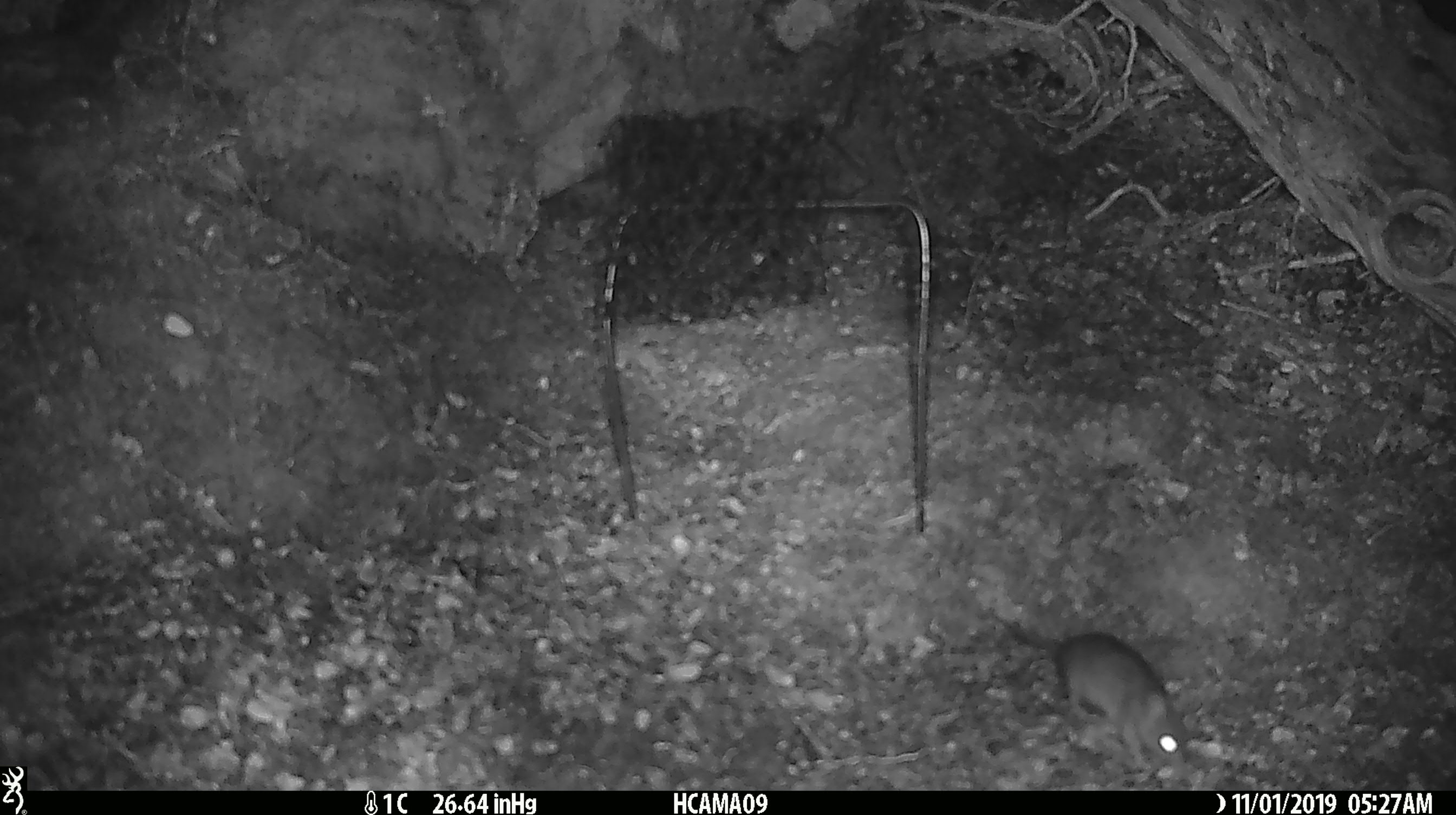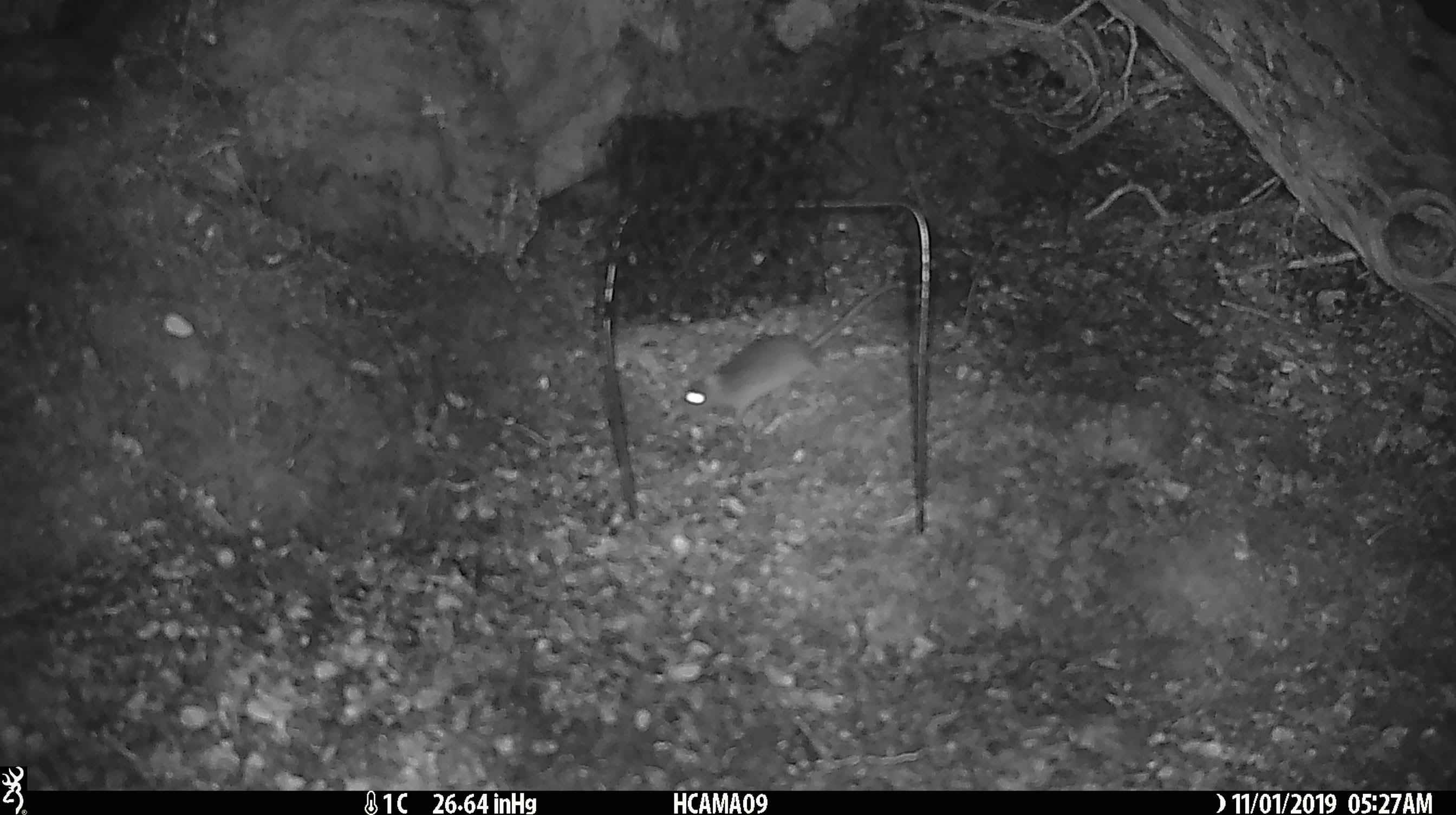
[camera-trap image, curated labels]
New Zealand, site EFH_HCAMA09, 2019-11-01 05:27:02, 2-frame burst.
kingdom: Animalia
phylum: Chordata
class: Mammalia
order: Rodentia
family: Muridae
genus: Mus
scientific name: Mus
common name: mouse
Mouse (Mus).